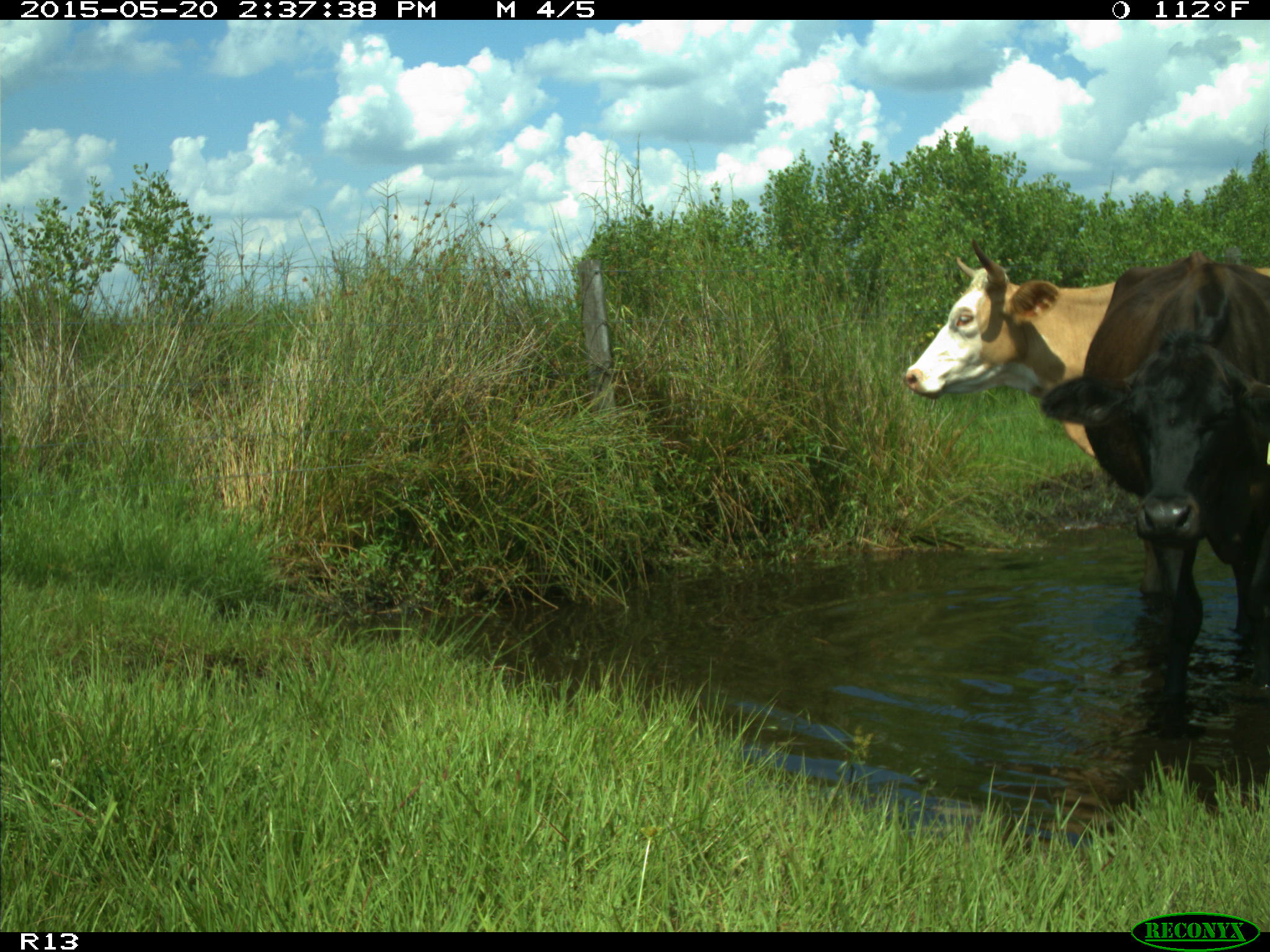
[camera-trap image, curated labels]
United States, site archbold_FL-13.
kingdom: Animalia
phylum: Chordata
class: Mammalia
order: Artiodactyla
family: Bovidae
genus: Bos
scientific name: Bos taurus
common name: domestic cow